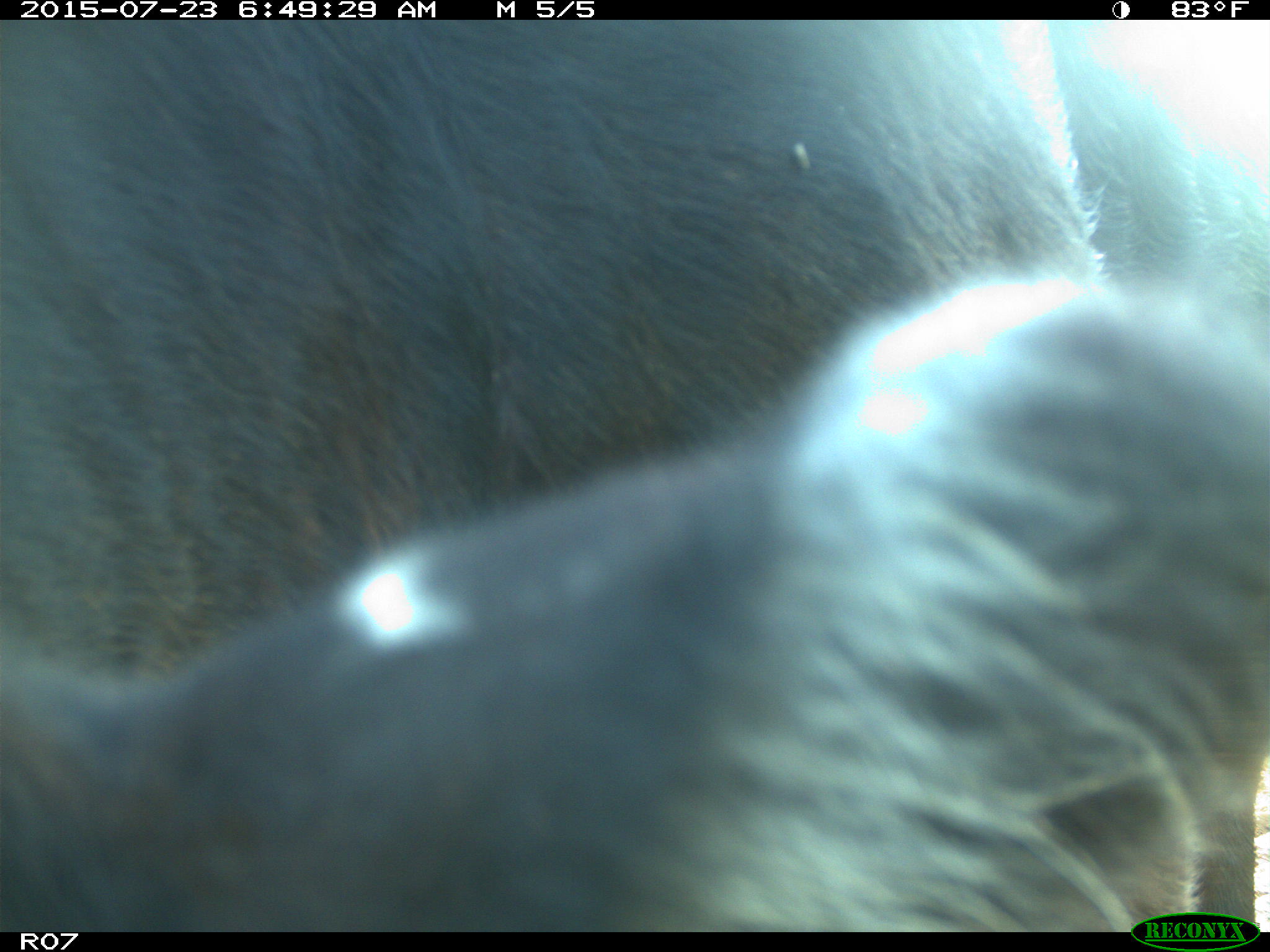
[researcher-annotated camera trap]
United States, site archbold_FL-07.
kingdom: Animalia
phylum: Chordata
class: Mammalia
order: Artiodactyla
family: Bovidae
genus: Bos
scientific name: Bos taurus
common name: domestic cow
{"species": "Bos taurus (domestic cow)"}